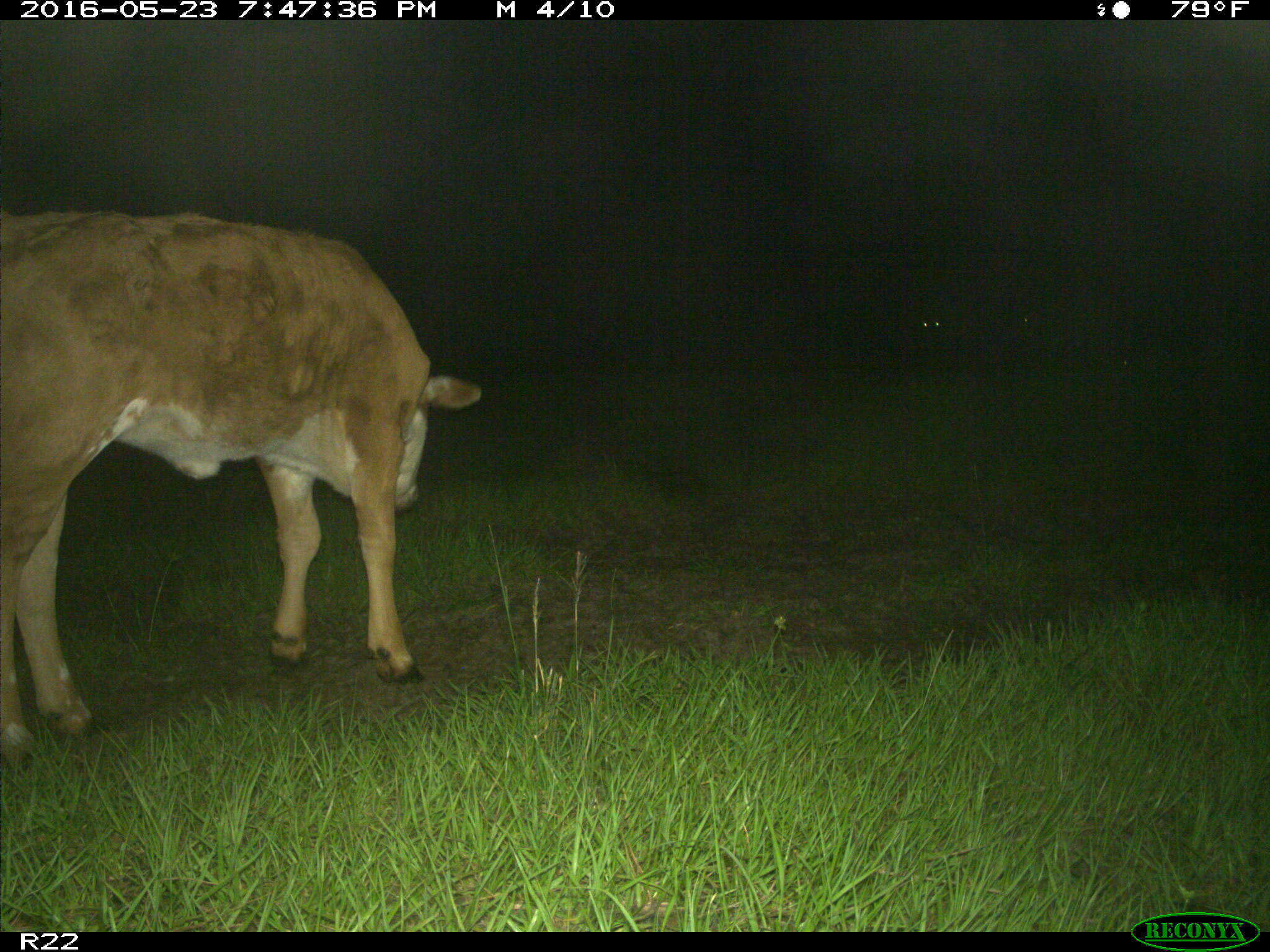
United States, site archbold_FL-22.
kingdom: Animalia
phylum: Chordata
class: Mammalia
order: Artiodactyla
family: Bovidae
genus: Bos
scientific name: Bos taurus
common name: domestic cow